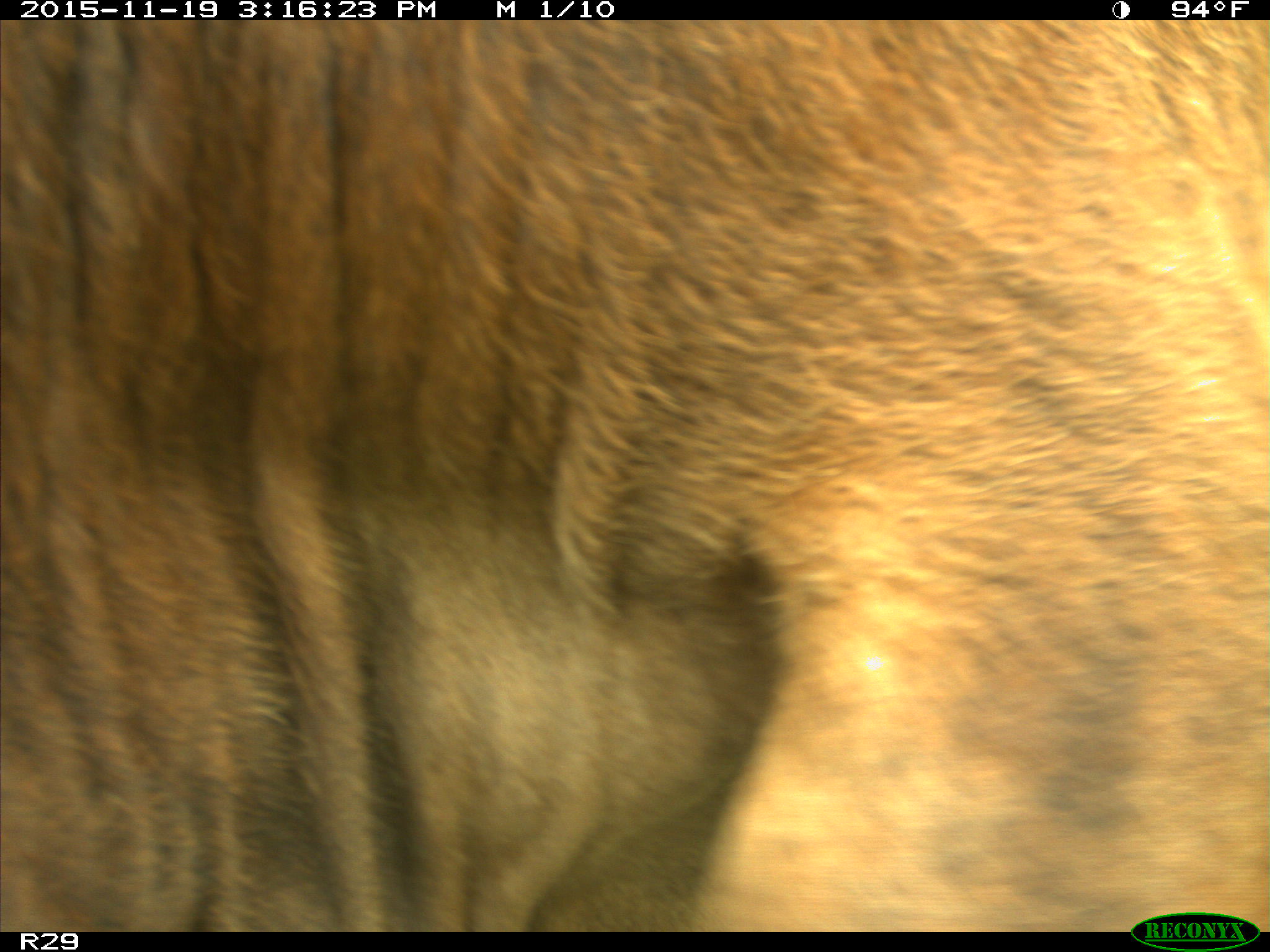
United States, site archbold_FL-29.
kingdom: Animalia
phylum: Chordata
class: Mammalia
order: Artiodactyla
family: Bovidae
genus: Bos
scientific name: Bos taurus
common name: domestic cow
Bos taurus (domestic cow).